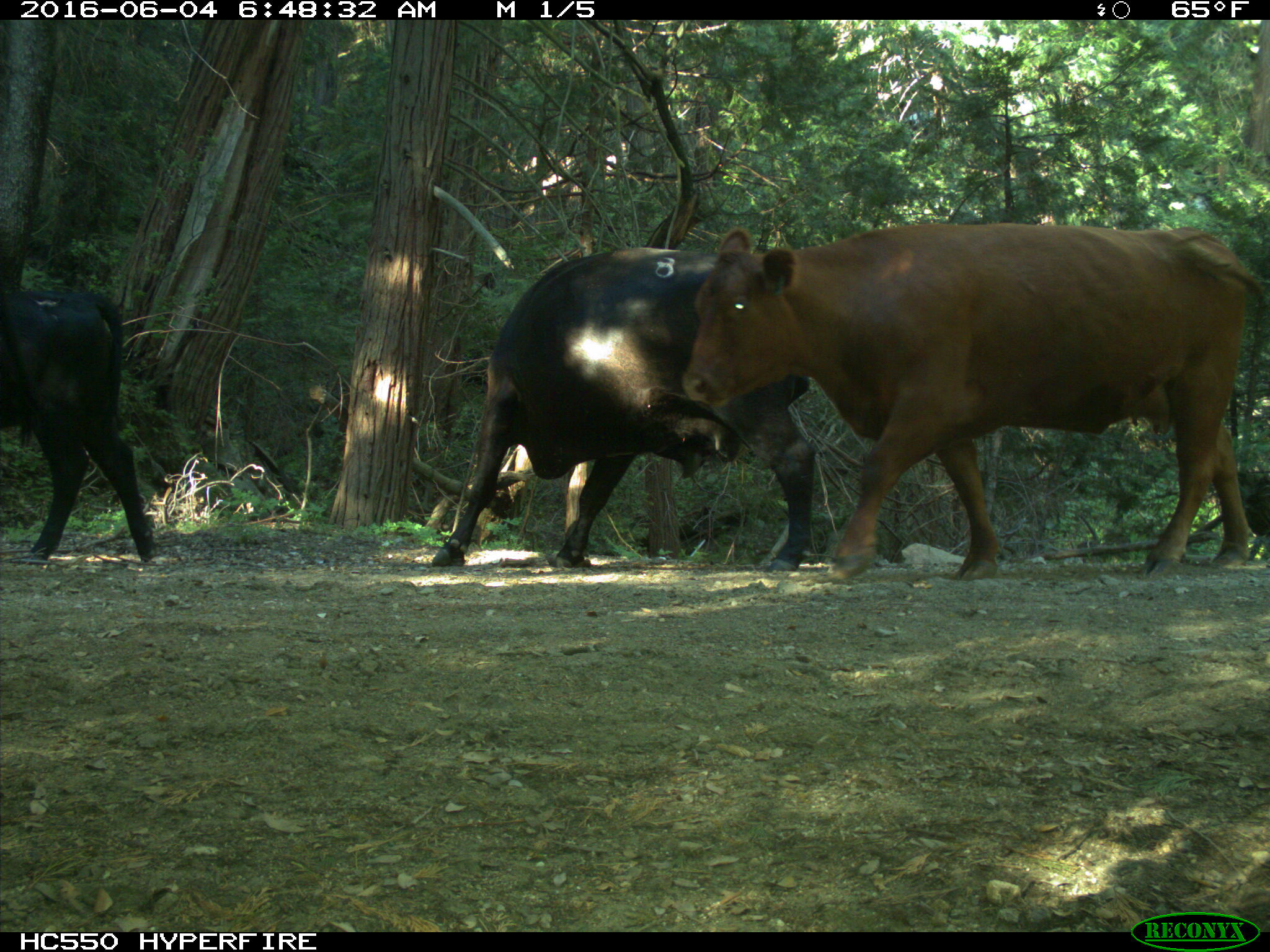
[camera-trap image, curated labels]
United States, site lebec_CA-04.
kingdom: Animalia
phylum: Chordata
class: Mammalia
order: Artiodactyla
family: Bovidae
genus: Bos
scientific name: Bos taurus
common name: domestic cow